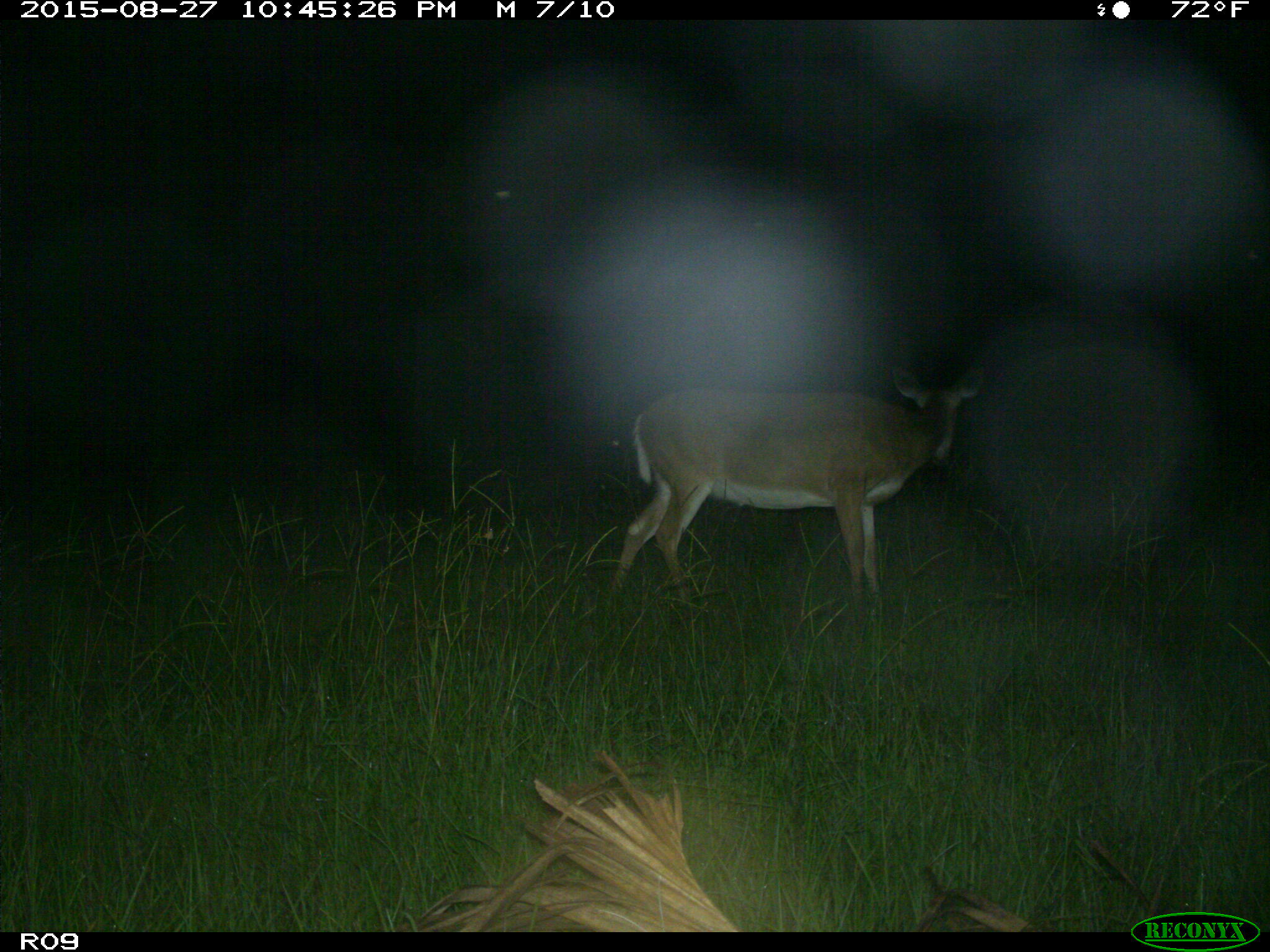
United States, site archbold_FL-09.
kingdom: Animalia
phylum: Chordata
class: Mammalia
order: Artiodactyla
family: Cervidae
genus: Odocoileus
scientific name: Odocoileus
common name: deer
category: unidentified deer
Unidentified deer (deer) (Odocoileus).